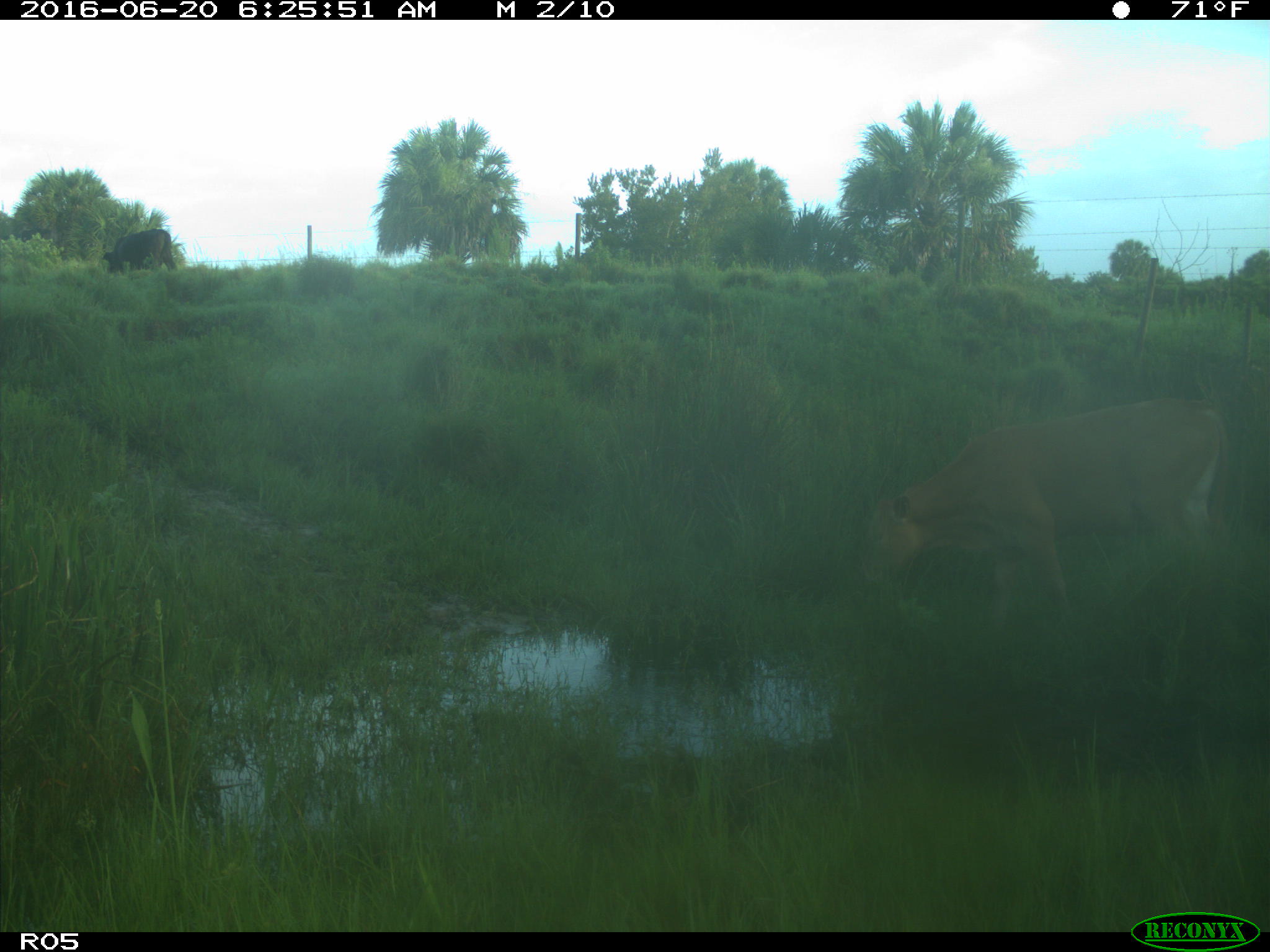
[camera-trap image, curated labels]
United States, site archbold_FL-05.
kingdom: Animalia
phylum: Chordata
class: Mammalia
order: Artiodactyla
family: Bovidae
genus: Bos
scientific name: Bos taurus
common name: domestic cow